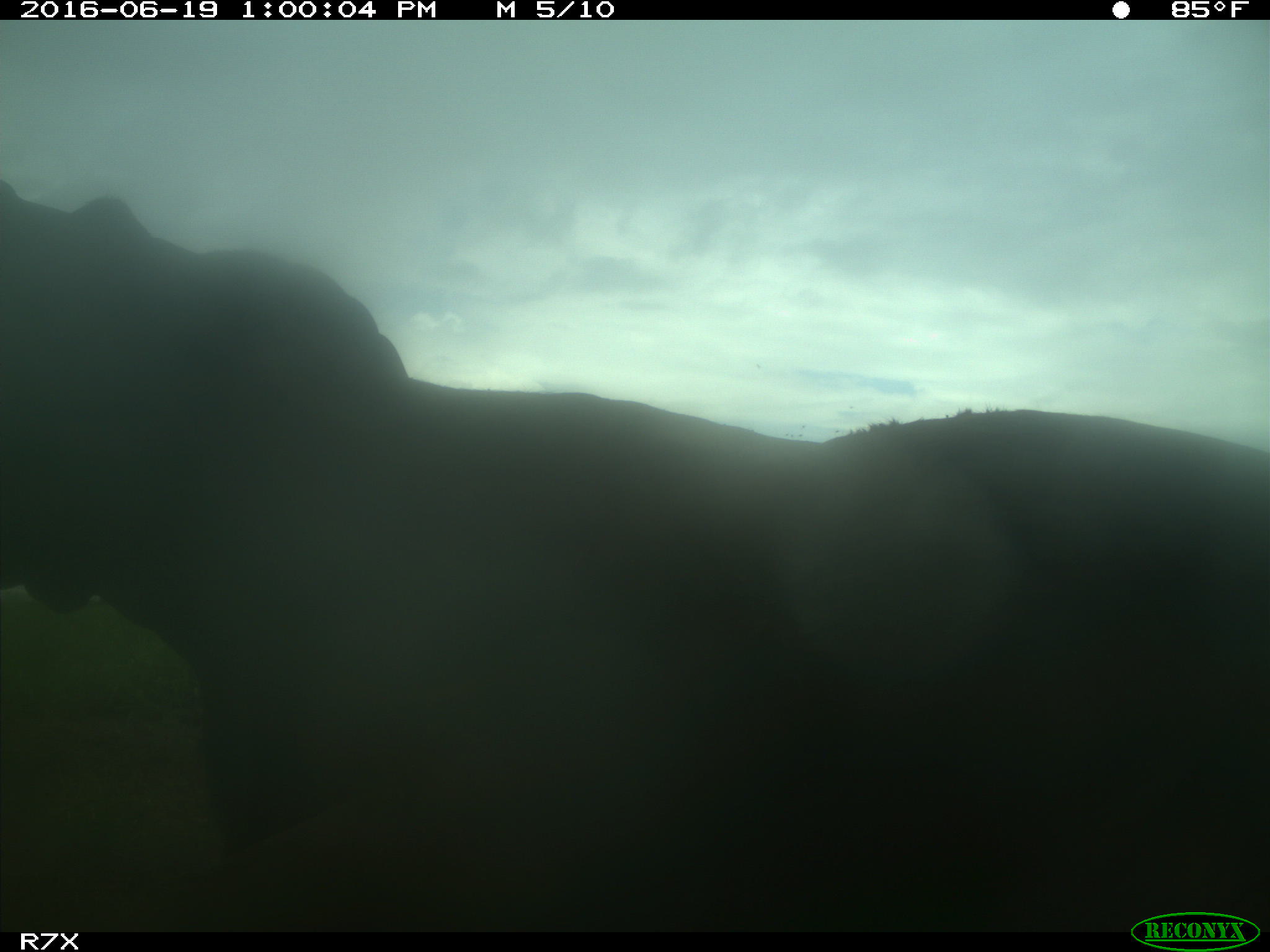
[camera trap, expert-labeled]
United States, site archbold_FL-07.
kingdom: Animalia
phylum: Chordata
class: Mammalia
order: Artiodactyla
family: Bovidae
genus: Bos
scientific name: Bos taurus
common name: domestic cow